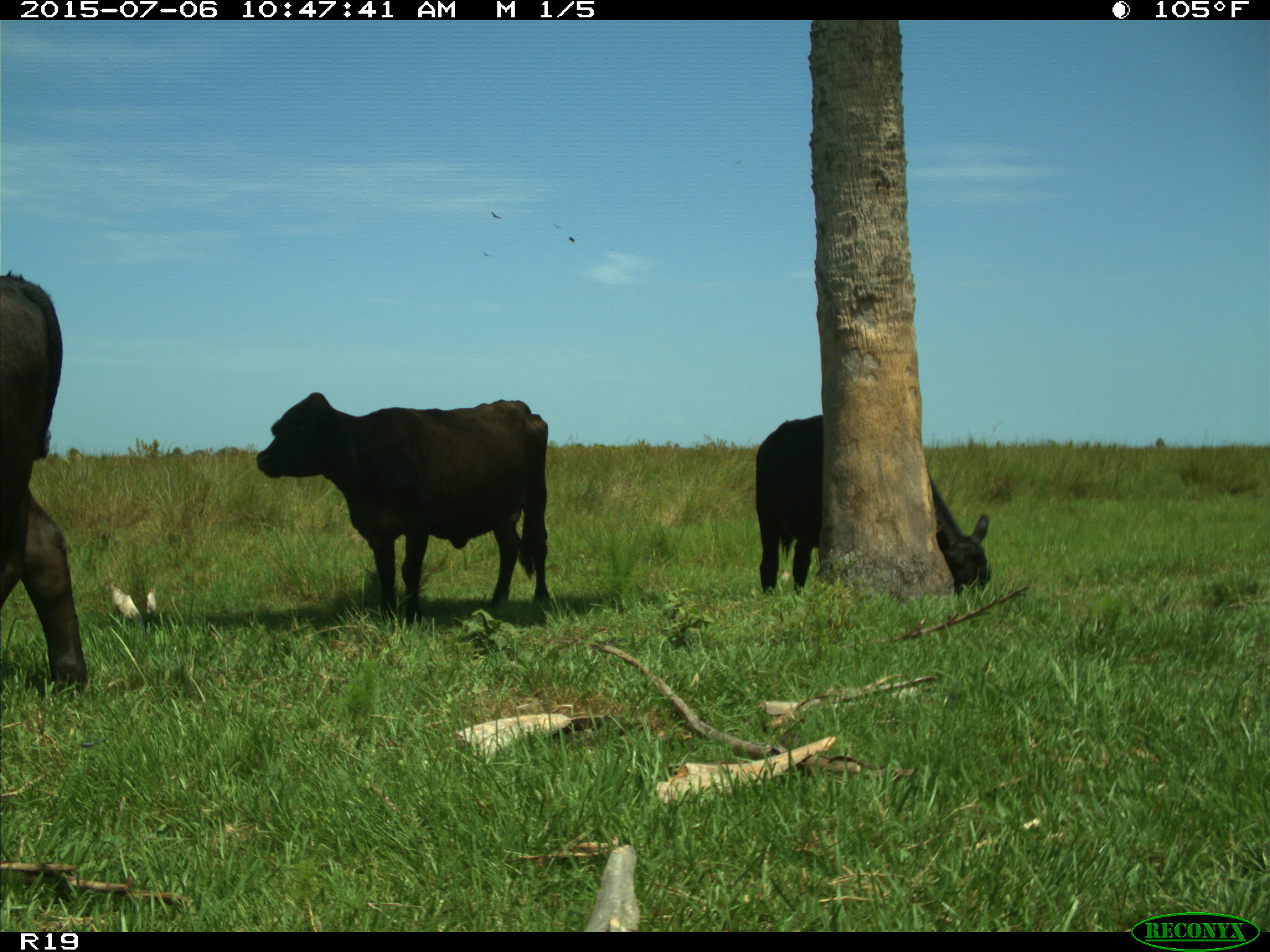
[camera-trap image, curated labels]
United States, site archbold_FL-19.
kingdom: Animalia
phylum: Chordata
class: Mammalia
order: Artiodactyla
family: Bovidae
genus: Bos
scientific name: Bos taurus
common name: domestic cow